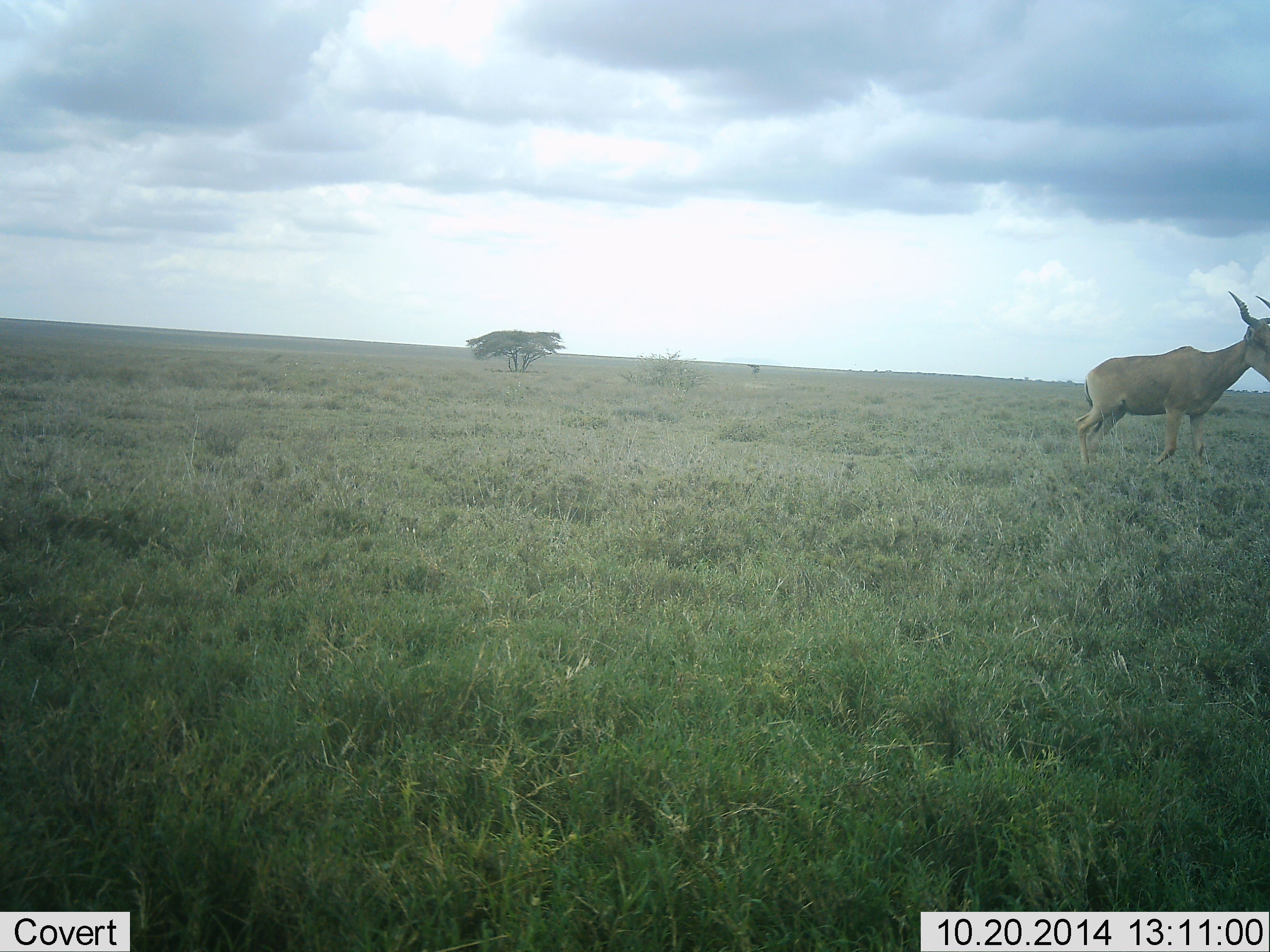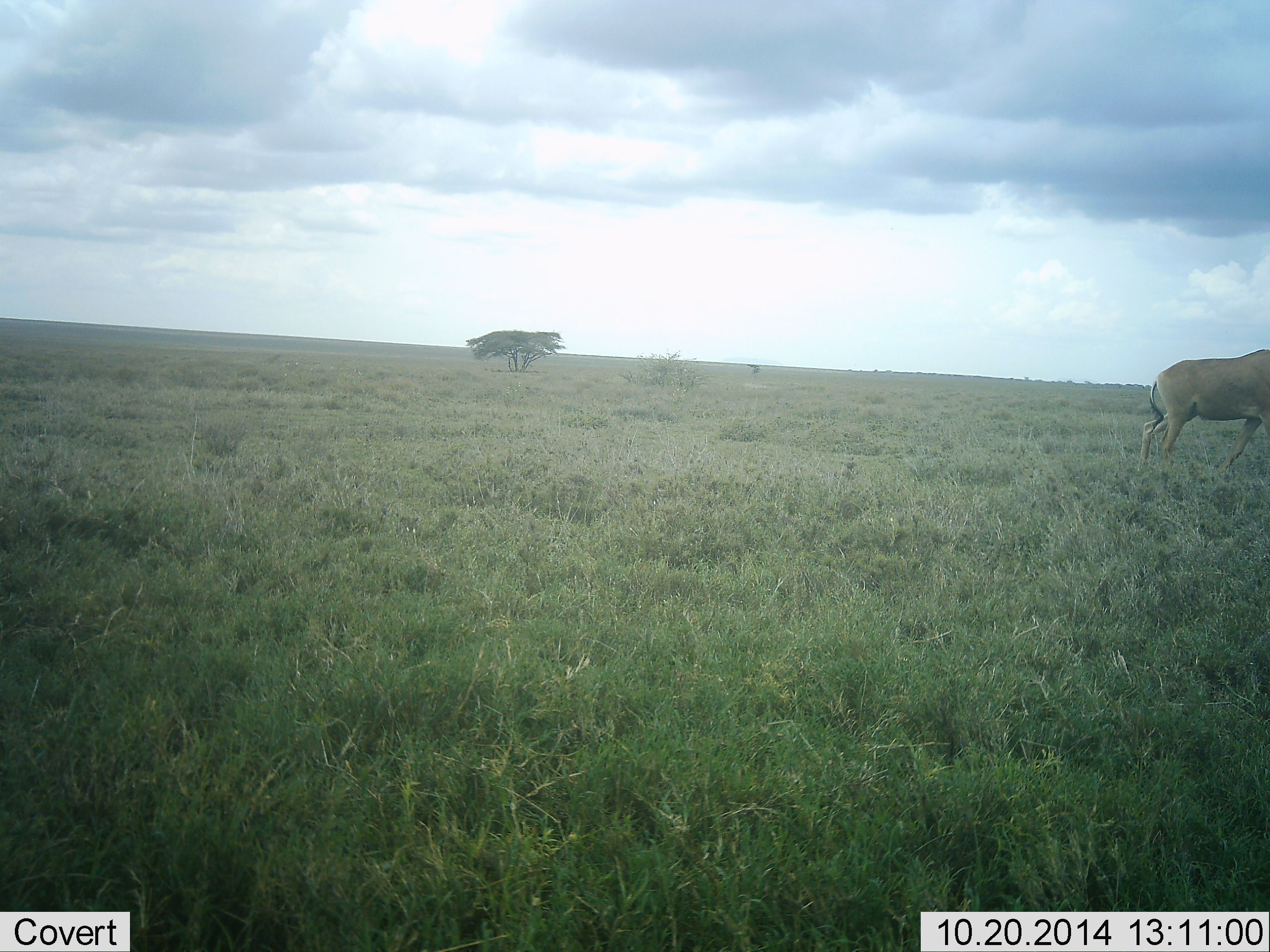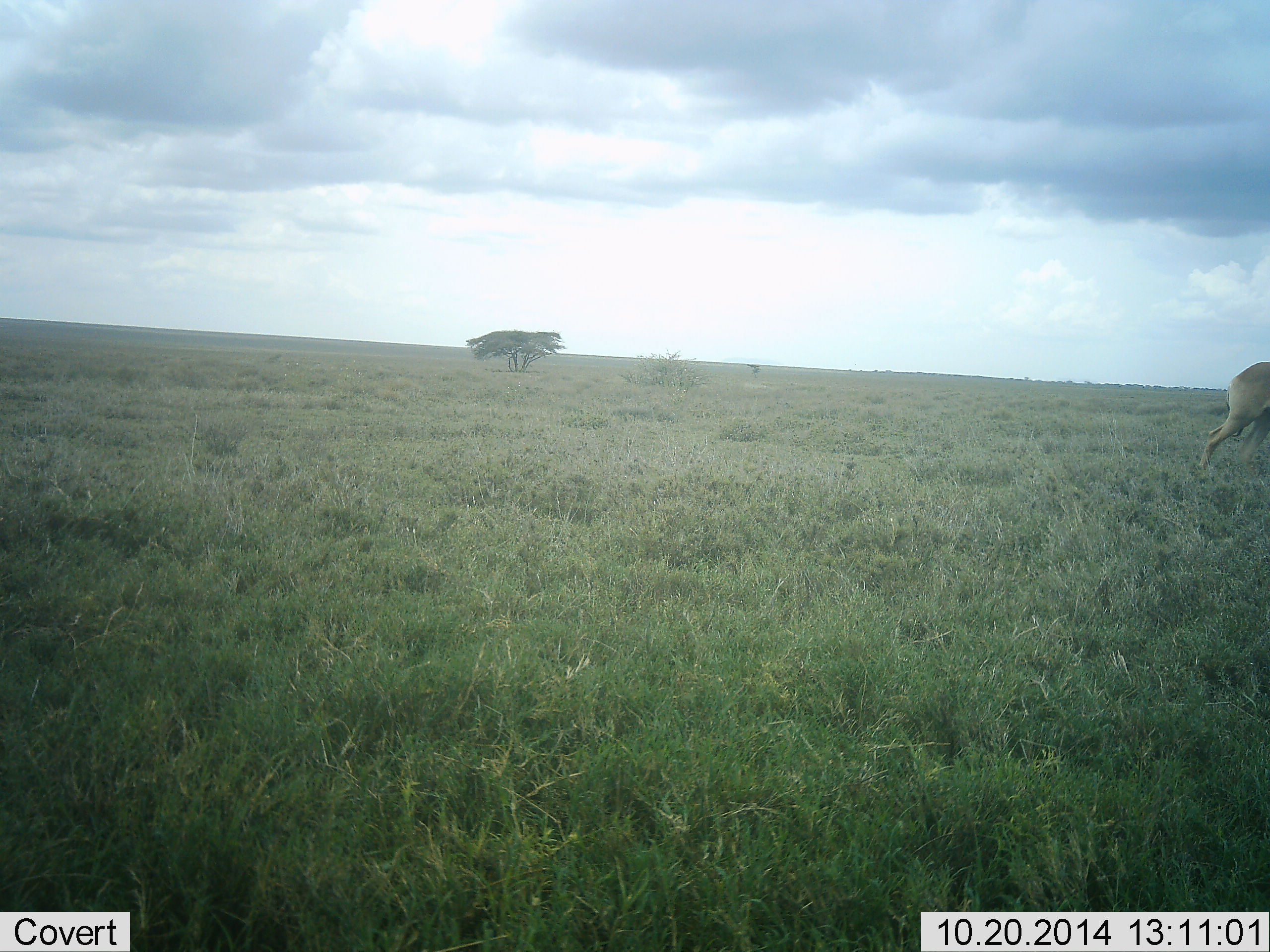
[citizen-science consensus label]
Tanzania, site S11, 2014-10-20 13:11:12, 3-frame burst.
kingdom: Animalia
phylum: Chordata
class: Mammalia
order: Artiodactyla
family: Bovidae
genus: Alcelaphus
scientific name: Alcelaphus buselaphus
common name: hartebeest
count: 1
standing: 0%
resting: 0%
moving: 100%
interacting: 0%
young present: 0%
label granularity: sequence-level